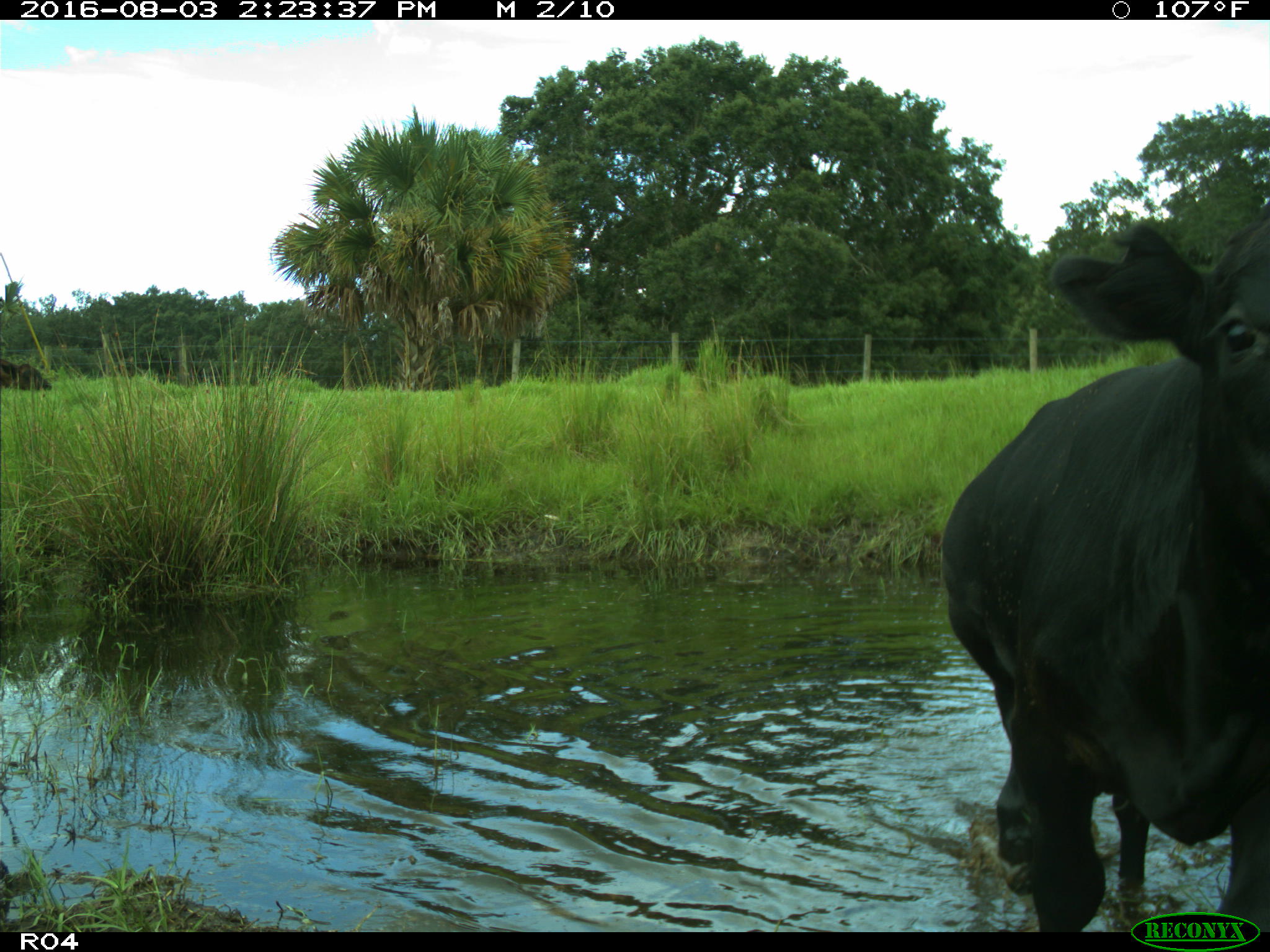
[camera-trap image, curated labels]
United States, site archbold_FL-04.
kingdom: Animalia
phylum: Chordata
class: Mammalia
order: Artiodactyla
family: Bovidae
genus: Bos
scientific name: Bos taurus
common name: domestic cow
Bos taurus (domestic cow).